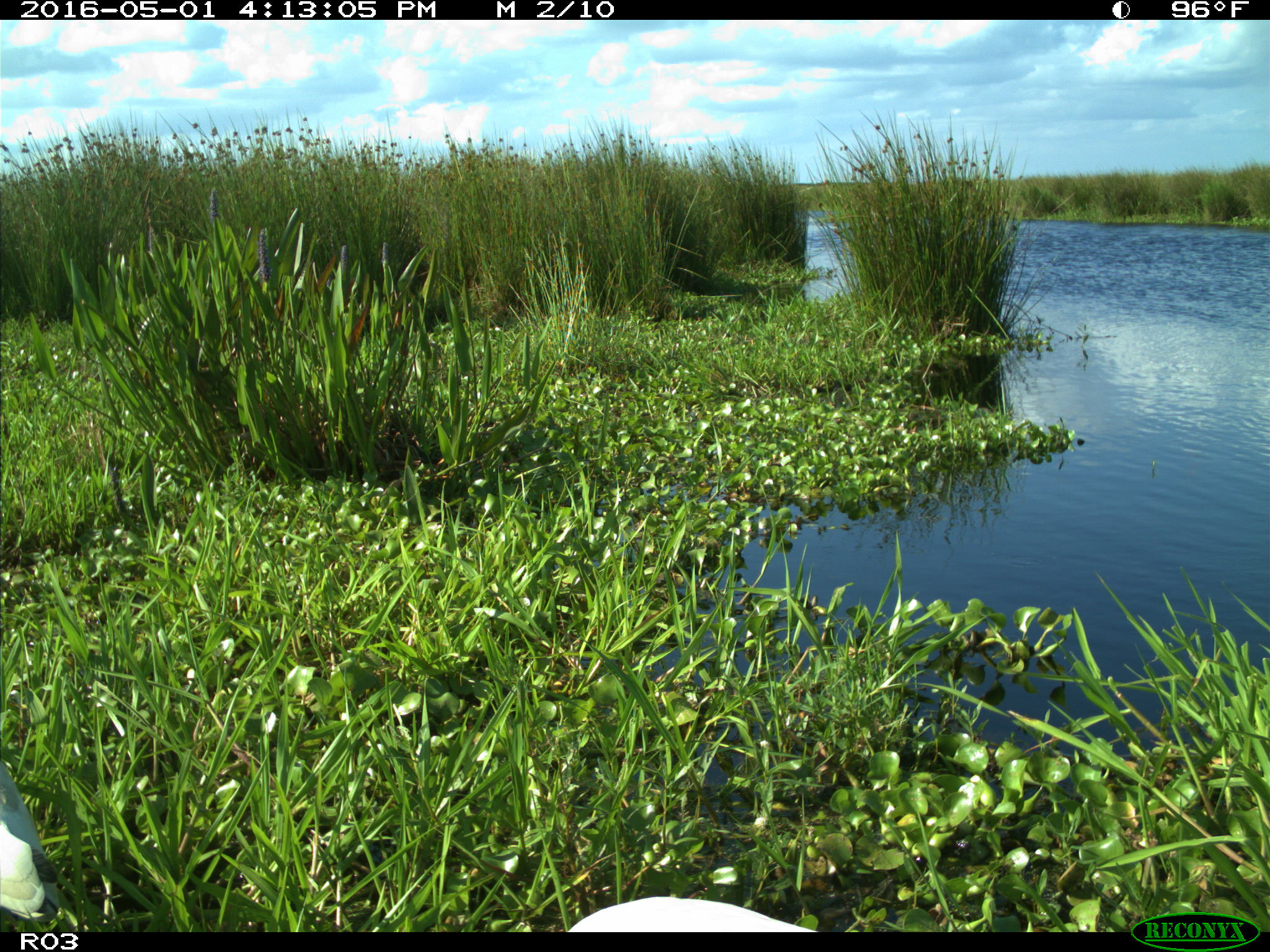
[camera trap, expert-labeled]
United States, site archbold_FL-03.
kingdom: Animalia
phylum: Chordata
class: Aves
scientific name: Aves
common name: birds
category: unidentified bird